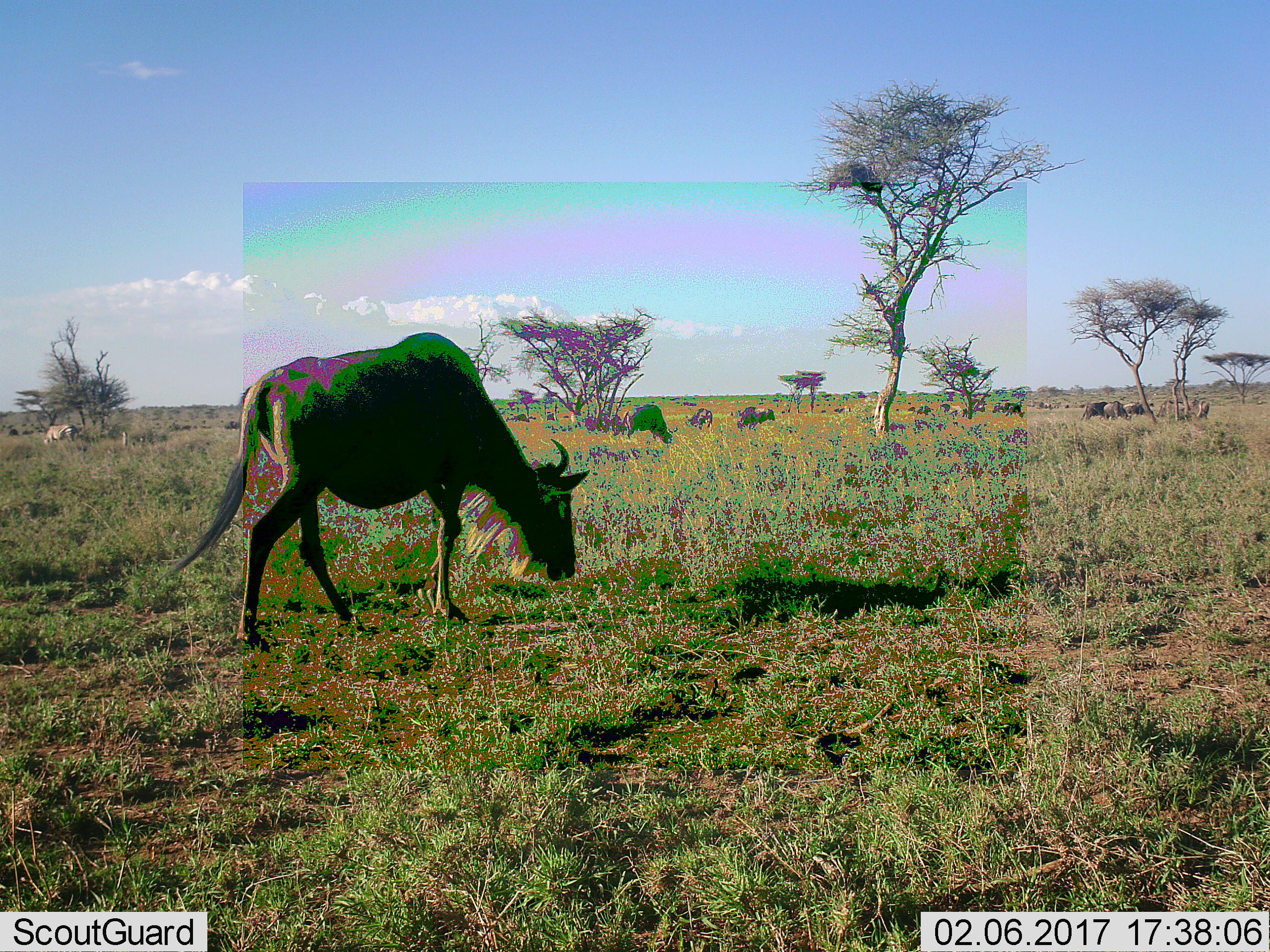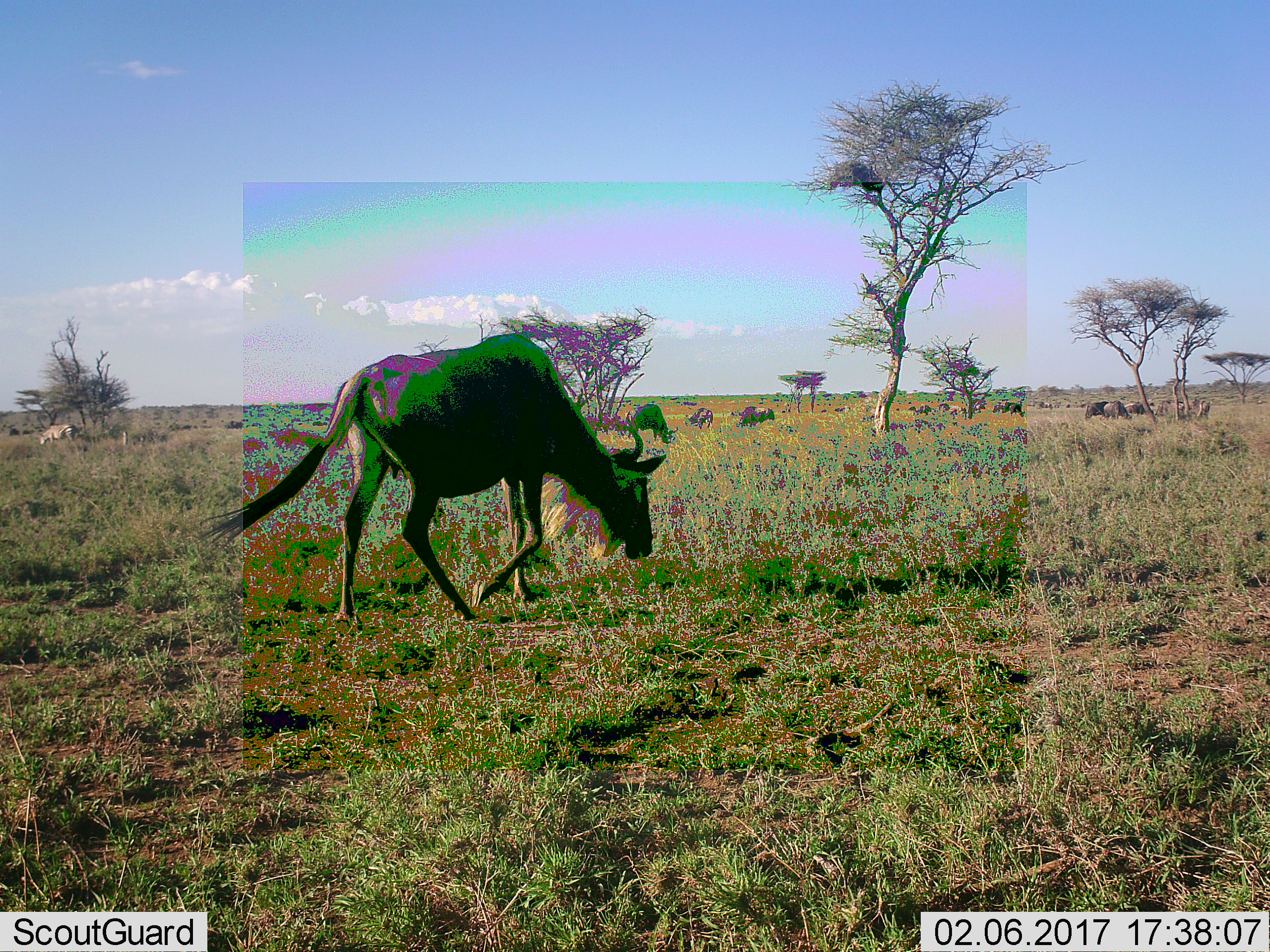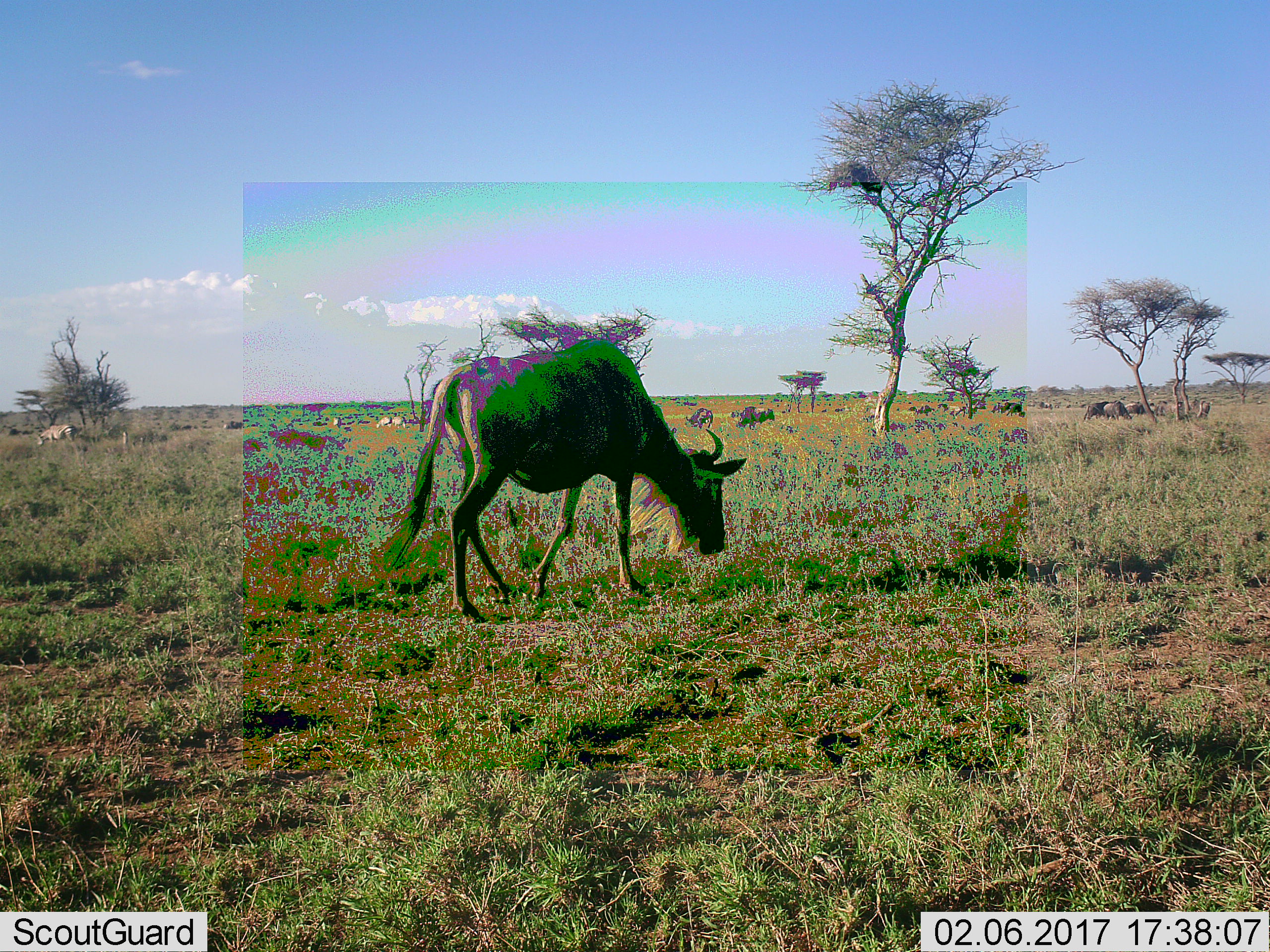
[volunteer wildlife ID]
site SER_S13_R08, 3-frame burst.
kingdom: Animalia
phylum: Chordata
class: Mammalia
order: Artiodactyla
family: Bovidae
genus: Connochaetes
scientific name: Connochaetes taurinus taurinus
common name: blue wildebeest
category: wildebeestblue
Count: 11-50.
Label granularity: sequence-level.